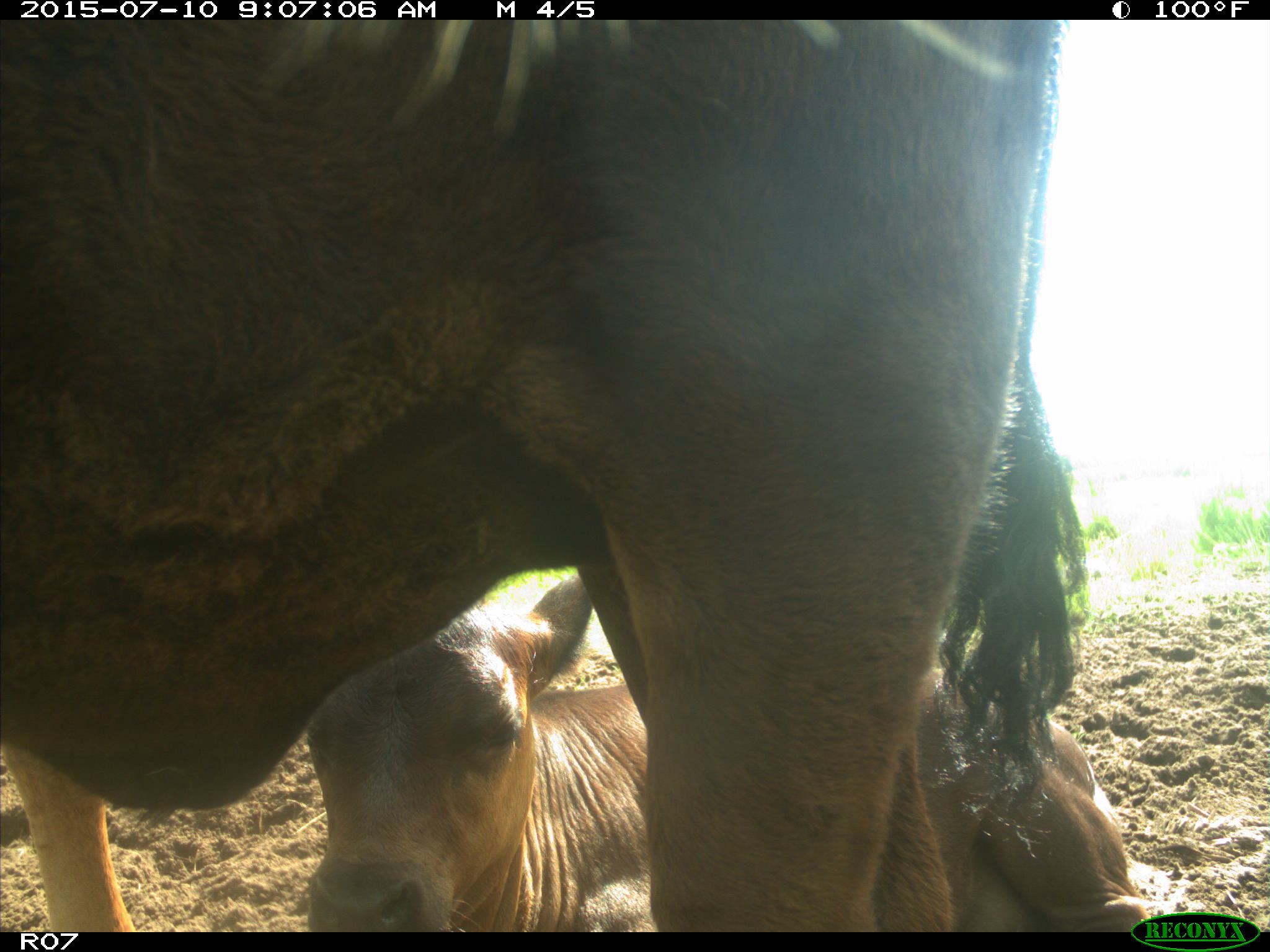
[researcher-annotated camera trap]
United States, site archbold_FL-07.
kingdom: Animalia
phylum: Chordata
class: Mammalia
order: Artiodactyla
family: Bovidae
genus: Bos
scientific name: Bos taurus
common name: domestic cow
Bos taurus (domestic cow).